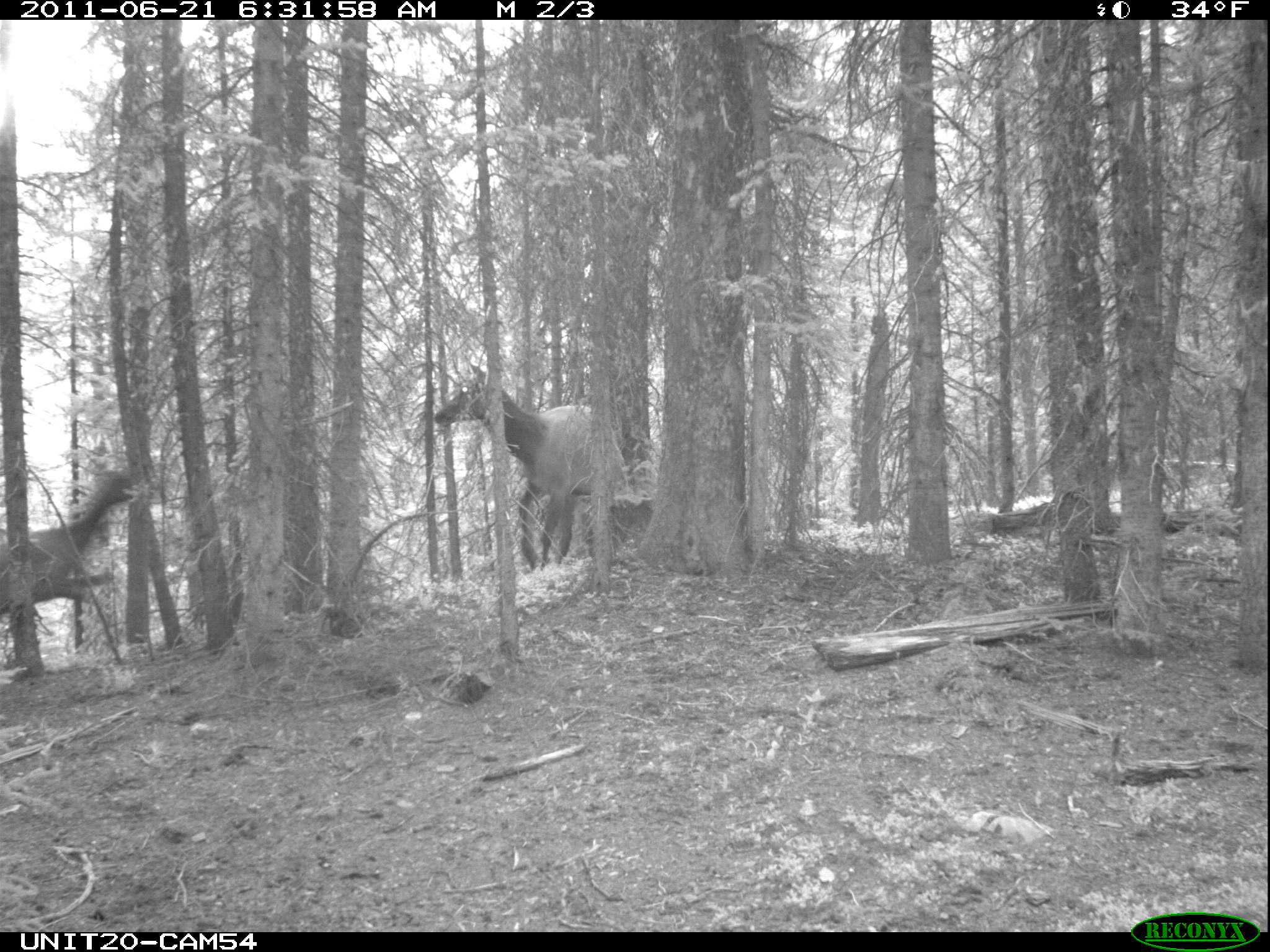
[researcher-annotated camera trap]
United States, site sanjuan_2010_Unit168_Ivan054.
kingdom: Animalia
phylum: Chordata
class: Mammalia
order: Artiodactyla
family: Cervidae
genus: Cervus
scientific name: Cervus elaphus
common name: red deer